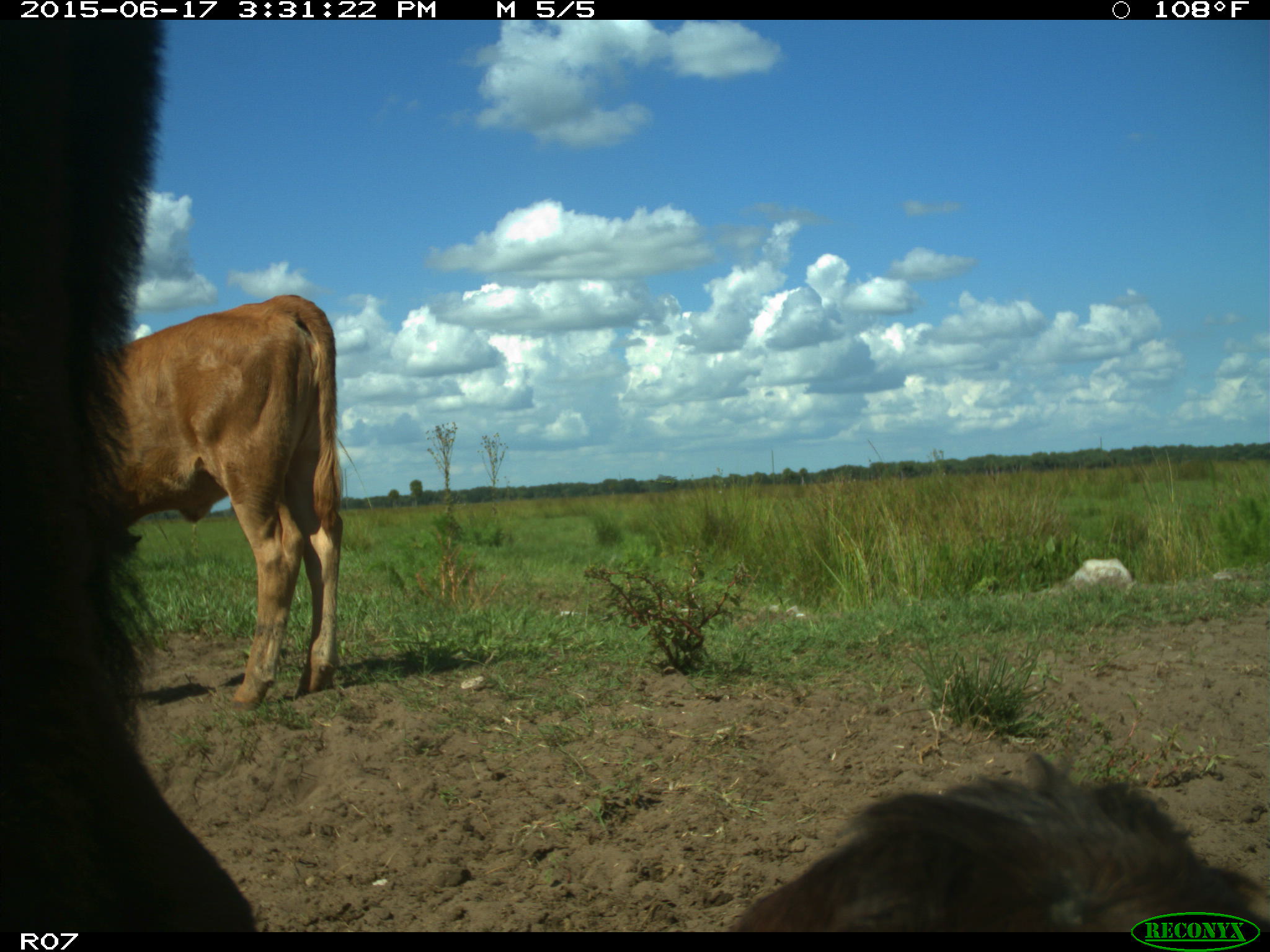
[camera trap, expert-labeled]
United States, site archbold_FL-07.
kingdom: Animalia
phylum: Chordata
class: Mammalia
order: Artiodactyla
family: Bovidae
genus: Bos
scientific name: Bos taurus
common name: domestic cow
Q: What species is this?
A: Bos taurus (domestic cow).